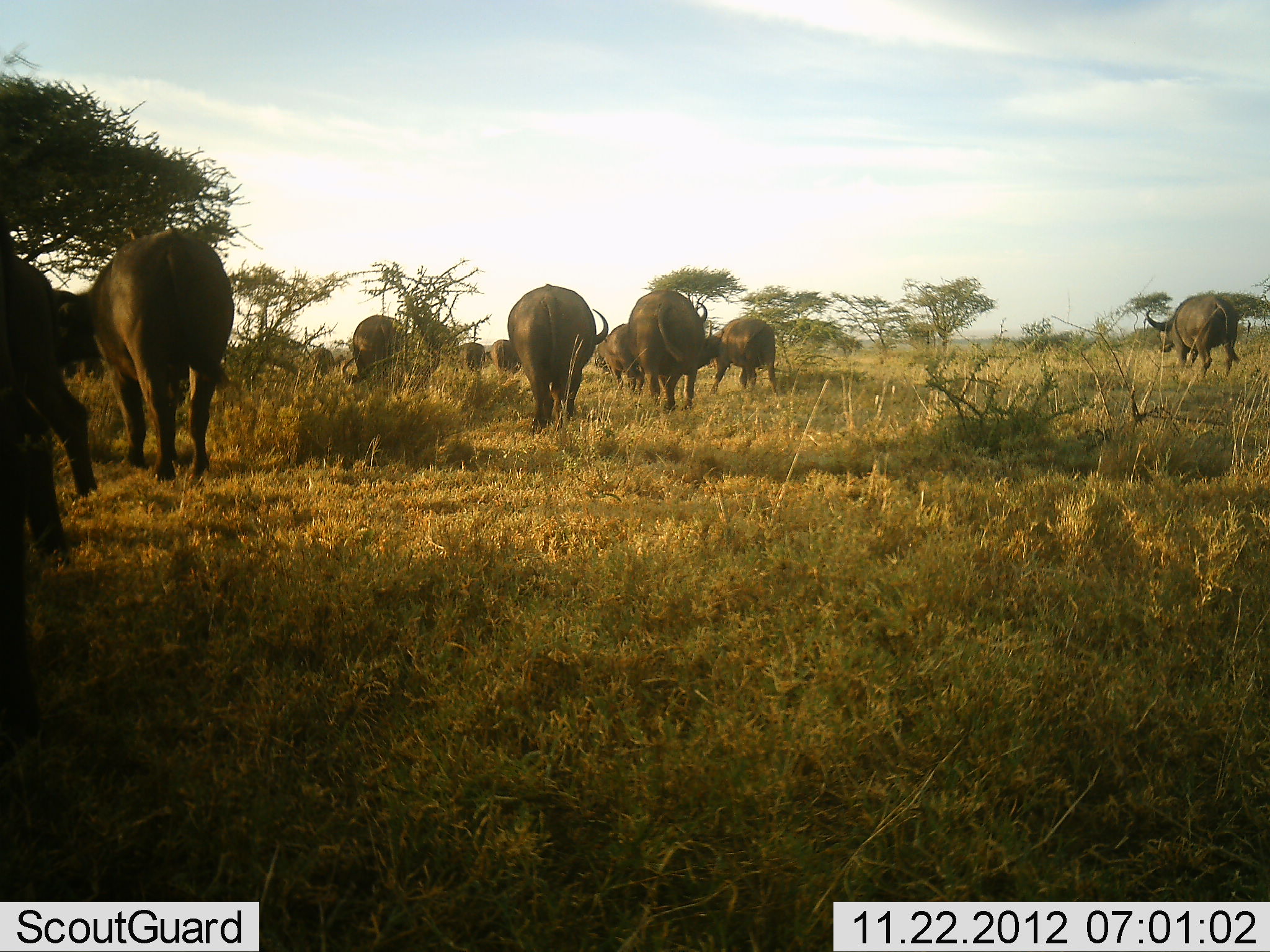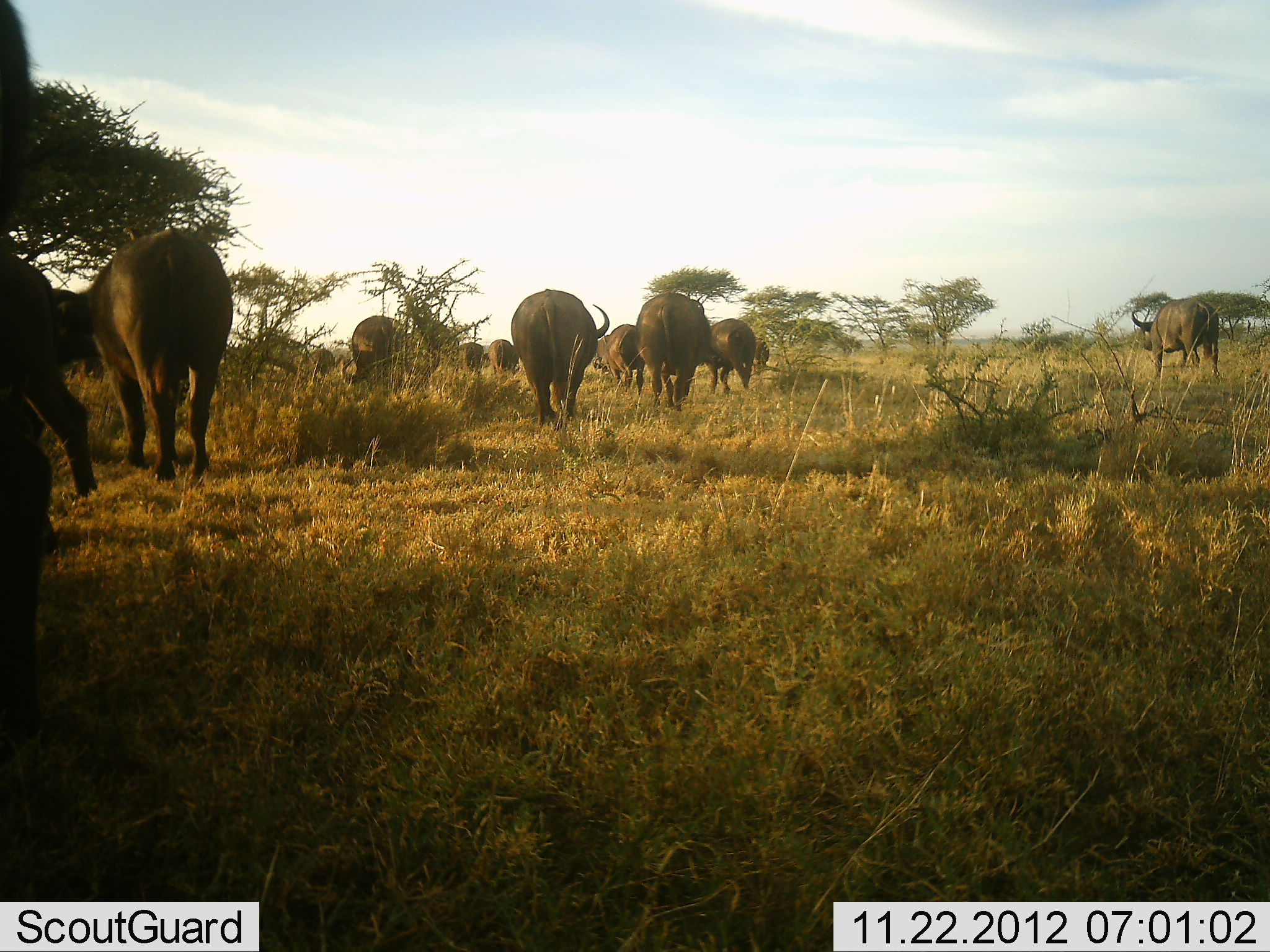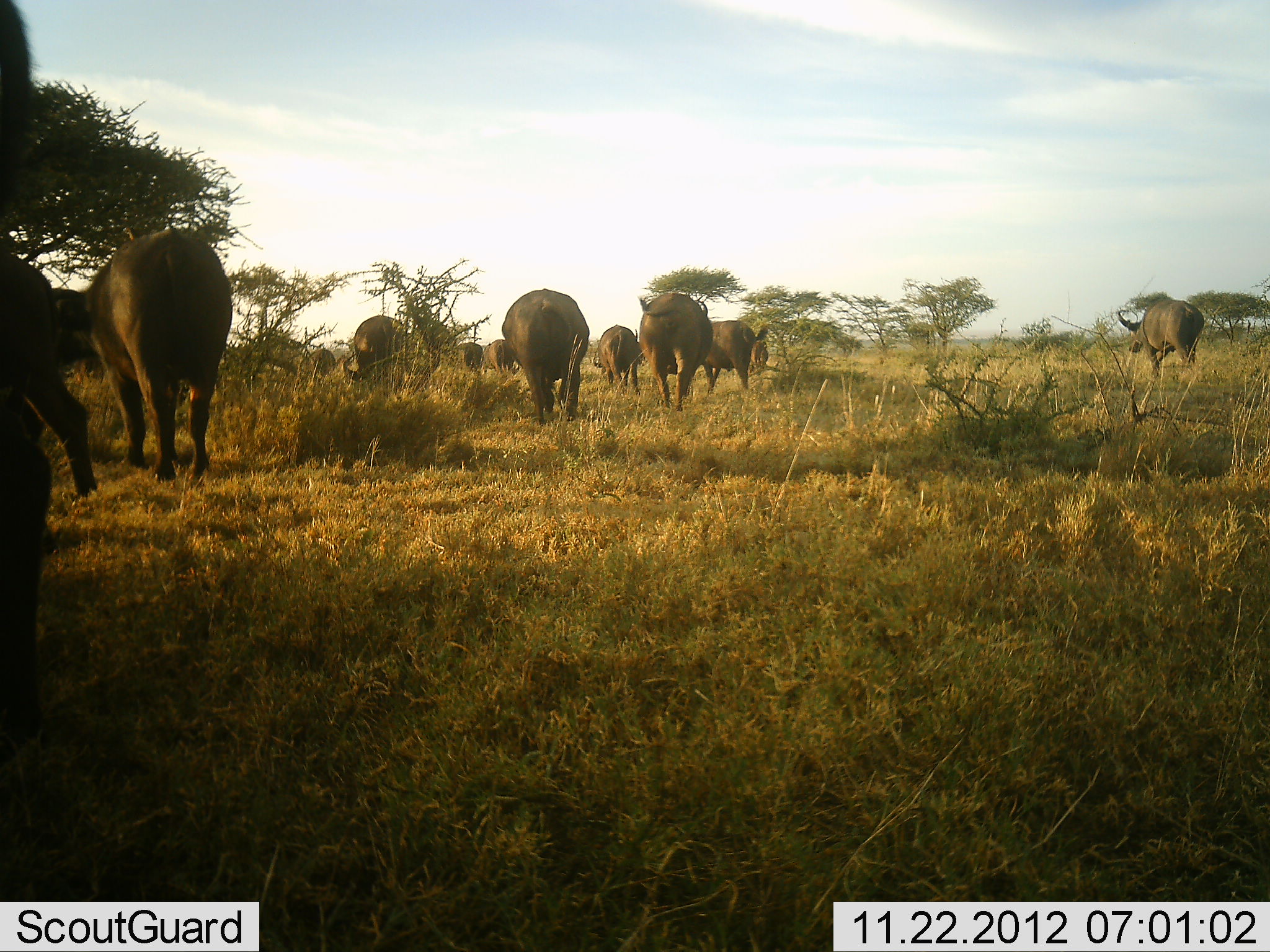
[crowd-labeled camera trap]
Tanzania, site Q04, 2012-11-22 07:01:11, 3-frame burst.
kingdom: Animalia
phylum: Chordata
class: Mammalia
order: Artiodactyla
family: Bovidae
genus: Syncerus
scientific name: Syncerus caffer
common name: cape buffalo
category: buffalo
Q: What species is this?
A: Buffalo (cape buffalo) (Syncerus caffer).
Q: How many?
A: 11-50.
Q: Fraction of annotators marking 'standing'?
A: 20%.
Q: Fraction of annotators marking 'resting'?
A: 0%.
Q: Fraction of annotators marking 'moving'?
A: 100%.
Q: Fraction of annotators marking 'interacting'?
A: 0%.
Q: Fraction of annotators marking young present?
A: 0%.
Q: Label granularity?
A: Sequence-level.